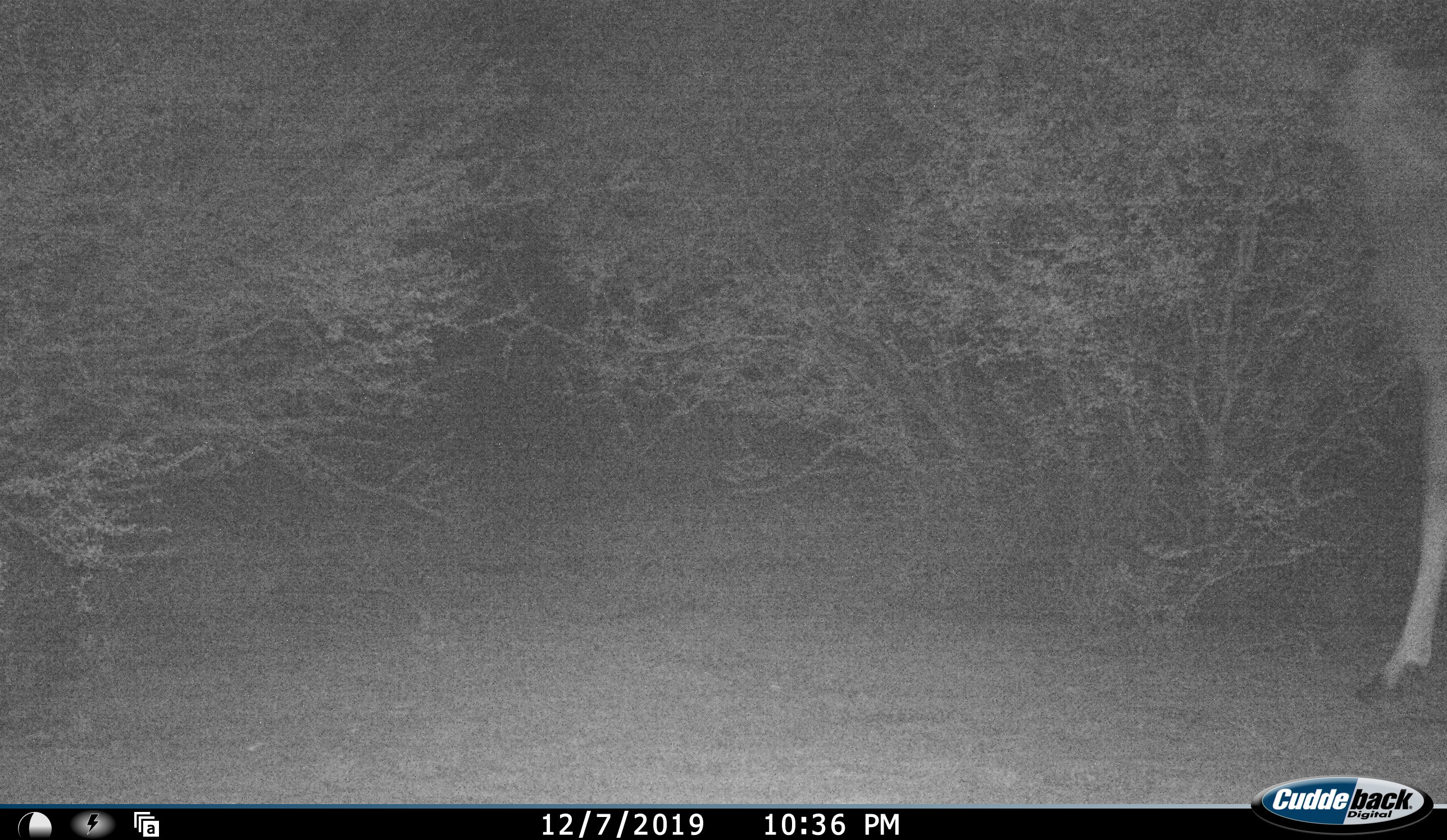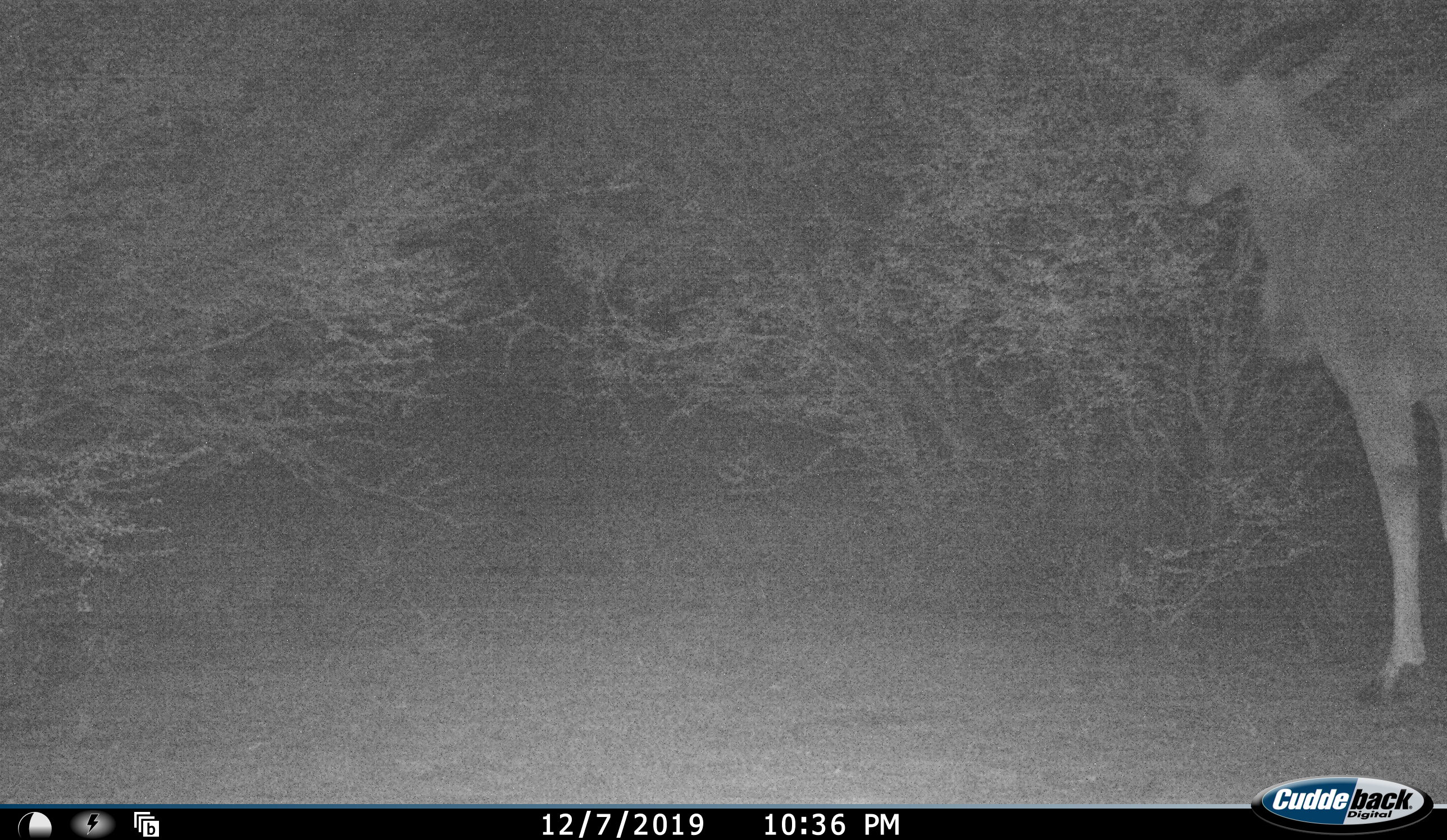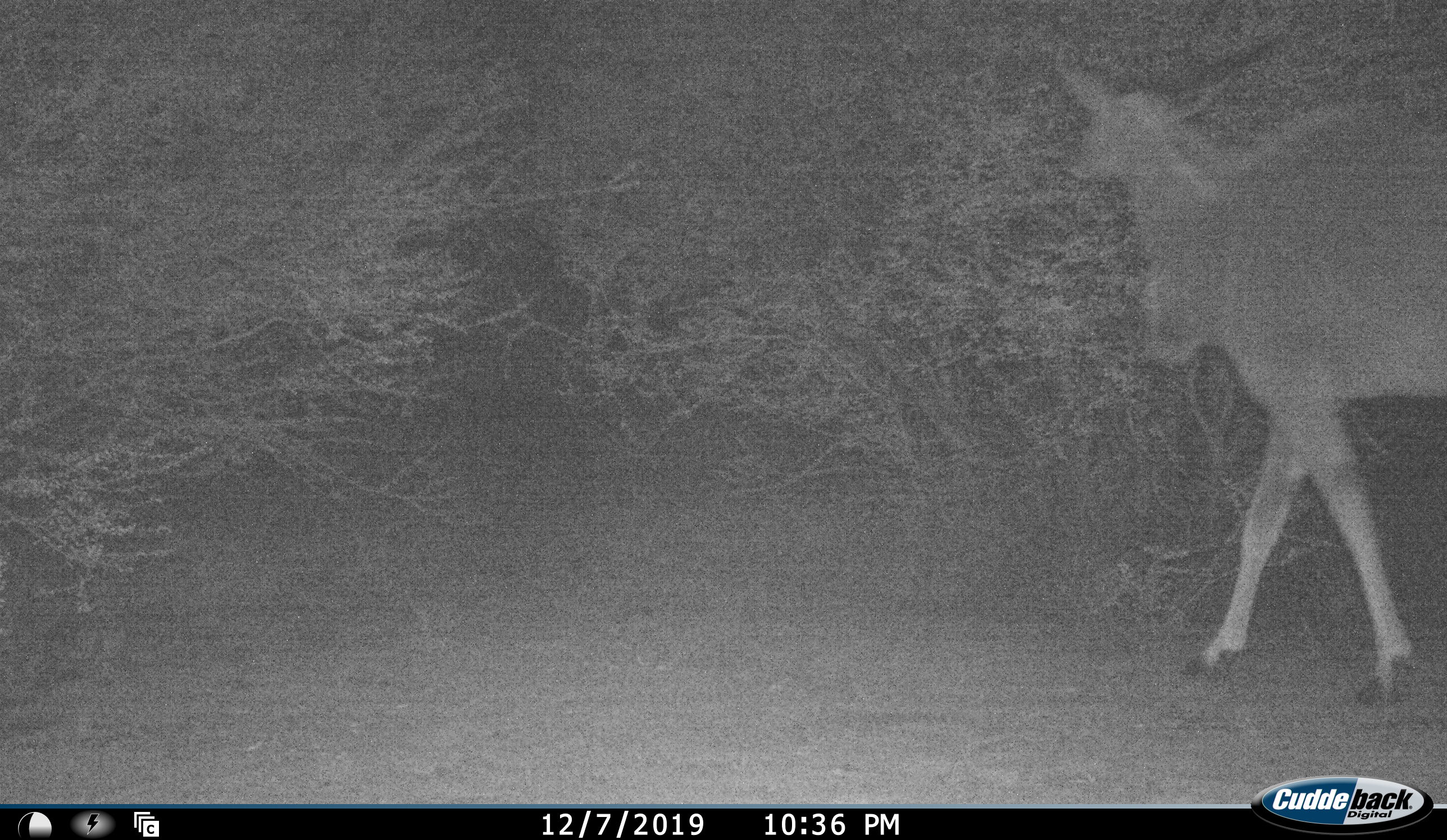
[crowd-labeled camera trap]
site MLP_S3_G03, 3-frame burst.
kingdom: Animalia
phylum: Chordata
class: Mammalia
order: Artiodactyla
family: Bovidae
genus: Tragelaphus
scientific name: Tragelaphus oryx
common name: eland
Eland (Tragelaphus oryx), count 1. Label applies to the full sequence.